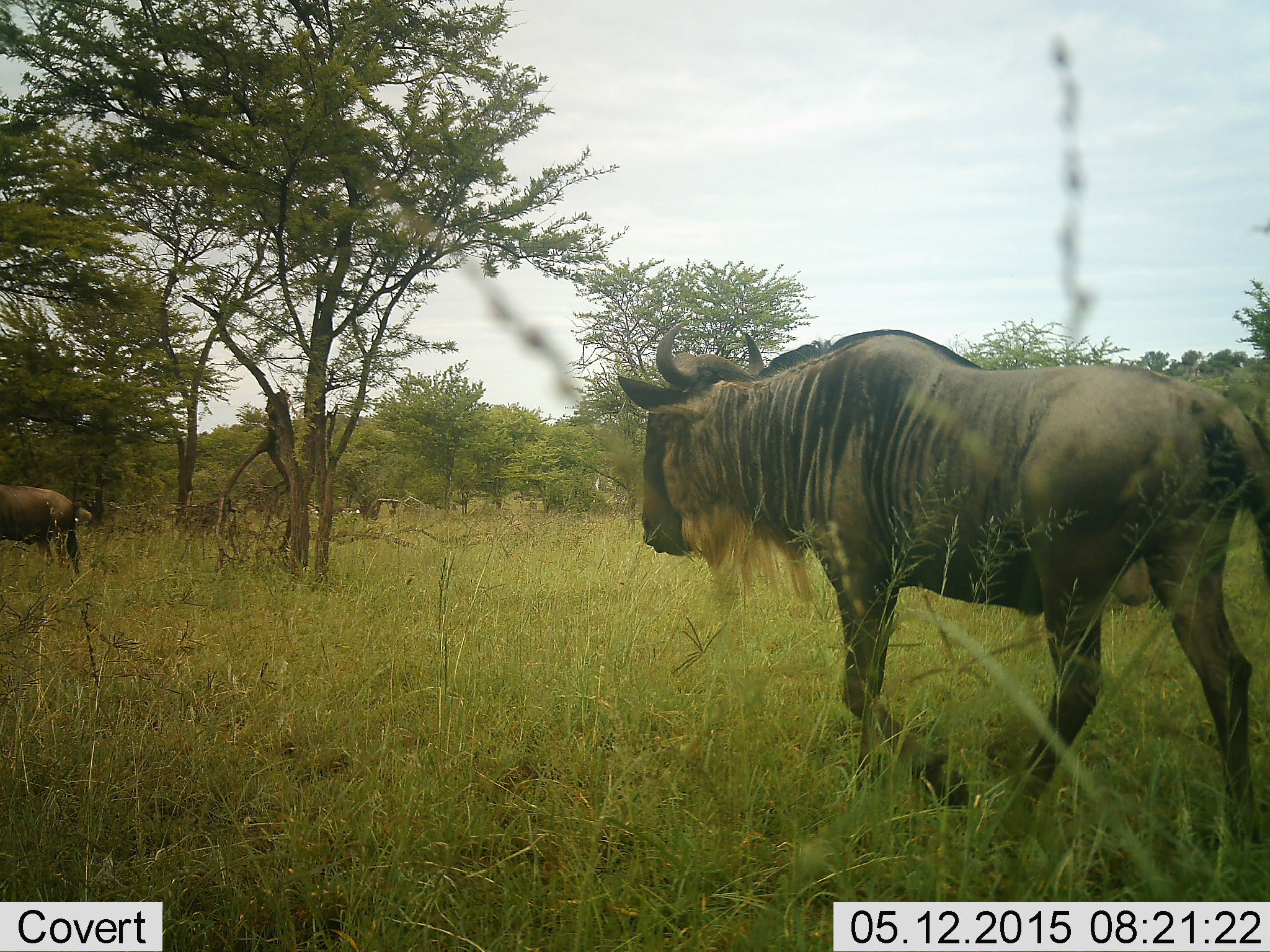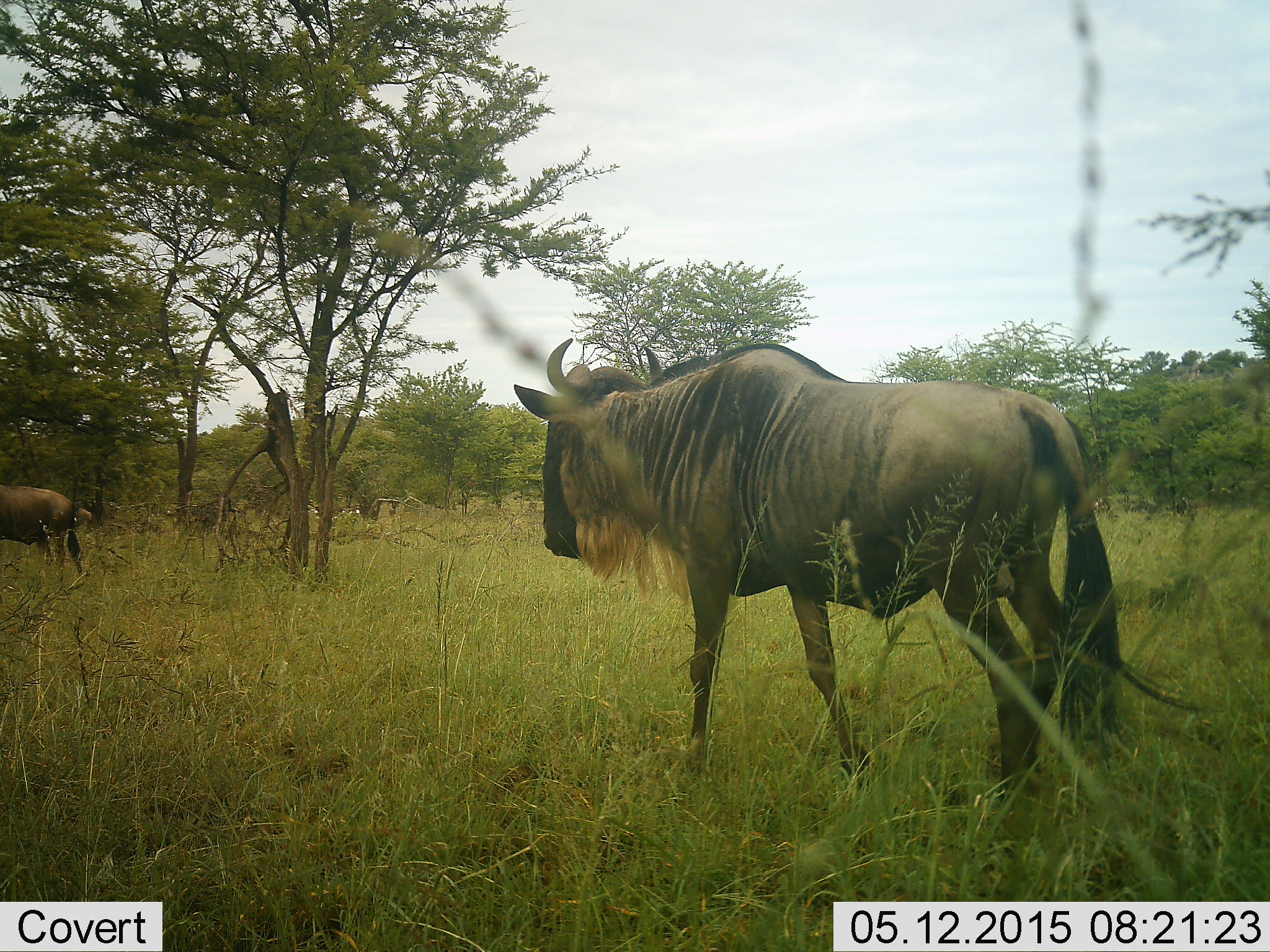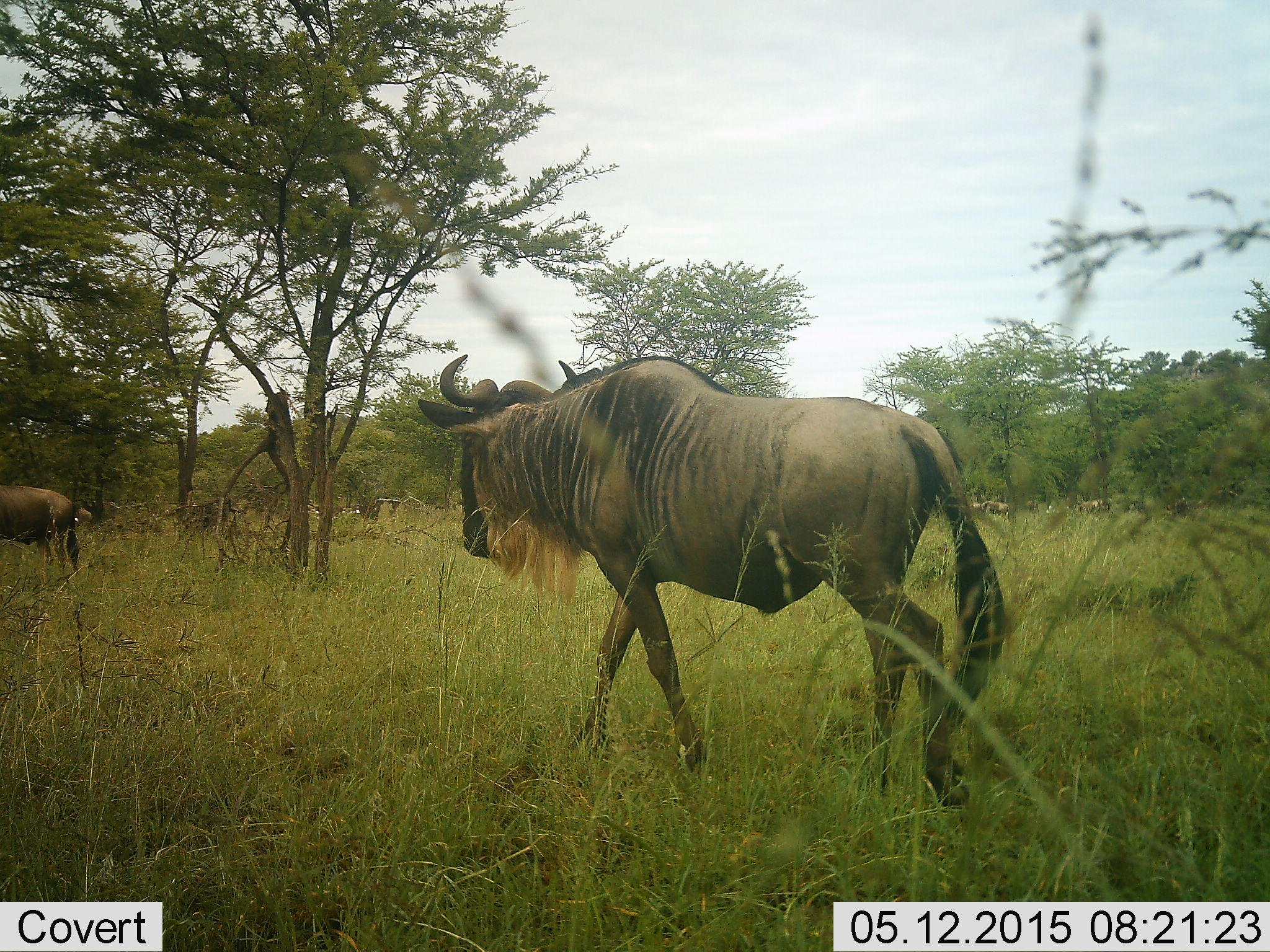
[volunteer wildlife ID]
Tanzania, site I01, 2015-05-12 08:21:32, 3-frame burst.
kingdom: Animalia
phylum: Chordata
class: Mammalia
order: Artiodactyla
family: Bovidae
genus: Connochaetes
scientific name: Connochaetes taurinus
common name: blue wildebeest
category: wildebeest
Wildebeest (blue wildebeest) (Connochaetes taurinus), count 2. Behavior (volunteer vote fractions): standing 55%, resting 0%, moving 100%, interacting 0%. Young present (vote fraction): 0%. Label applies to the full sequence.